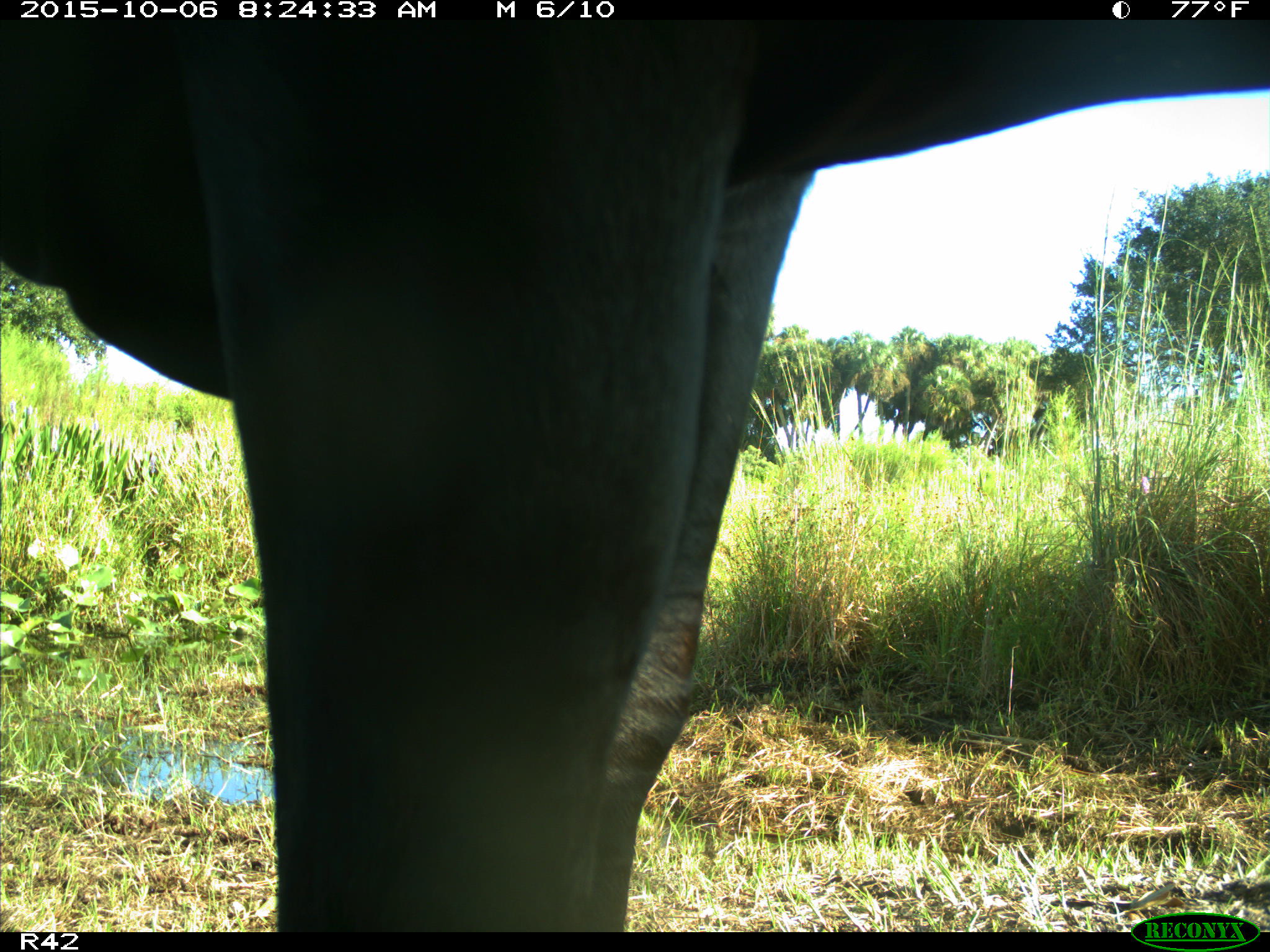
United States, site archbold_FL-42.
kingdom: Animalia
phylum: Chordata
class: Mammalia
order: Artiodactyla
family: Bovidae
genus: Bos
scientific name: Bos taurus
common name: domestic cow